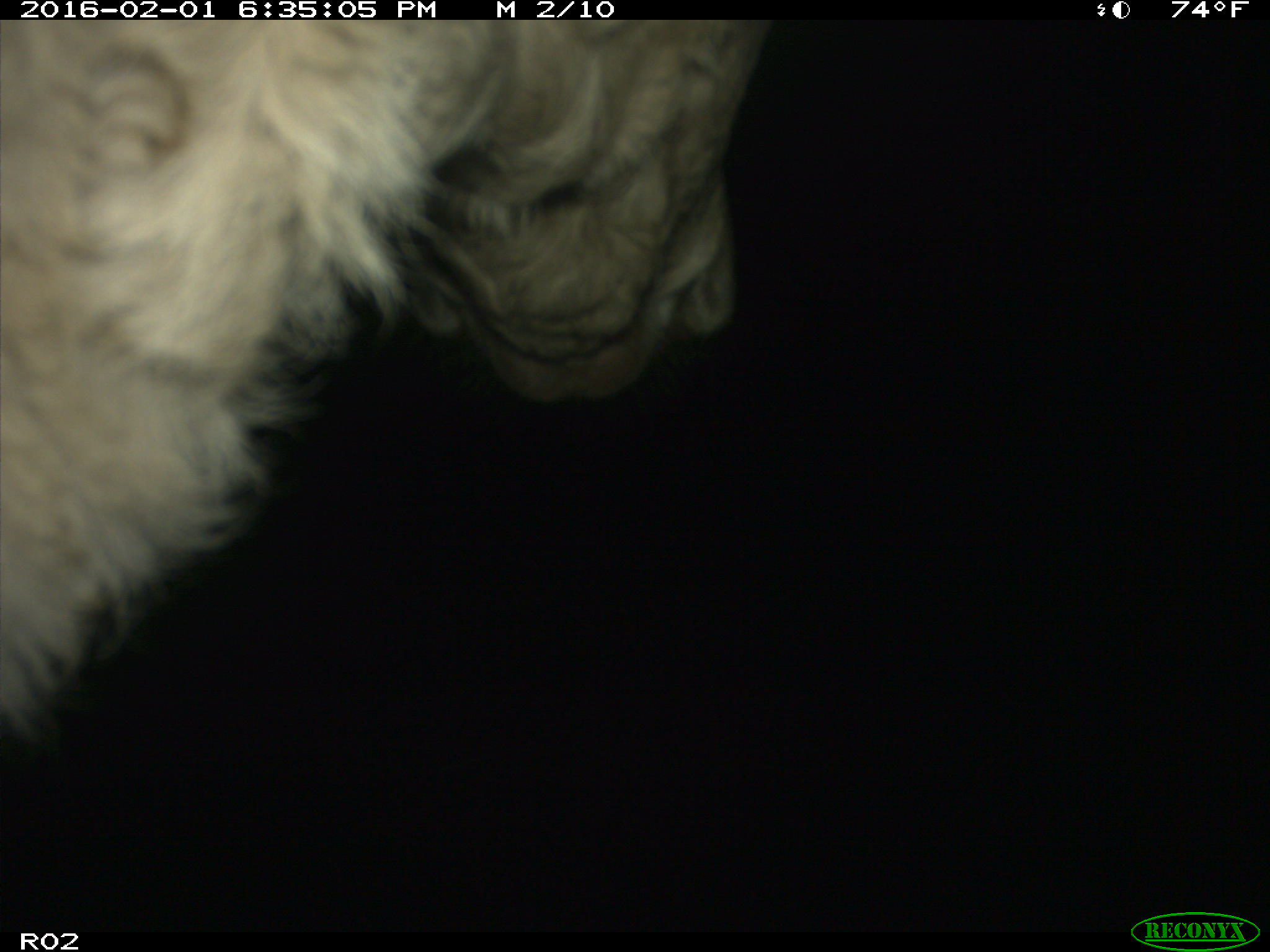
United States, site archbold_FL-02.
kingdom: Animalia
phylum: Chordata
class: Mammalia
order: Artiodactyla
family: Bovidae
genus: Bos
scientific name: Bos taurus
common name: domestic cow